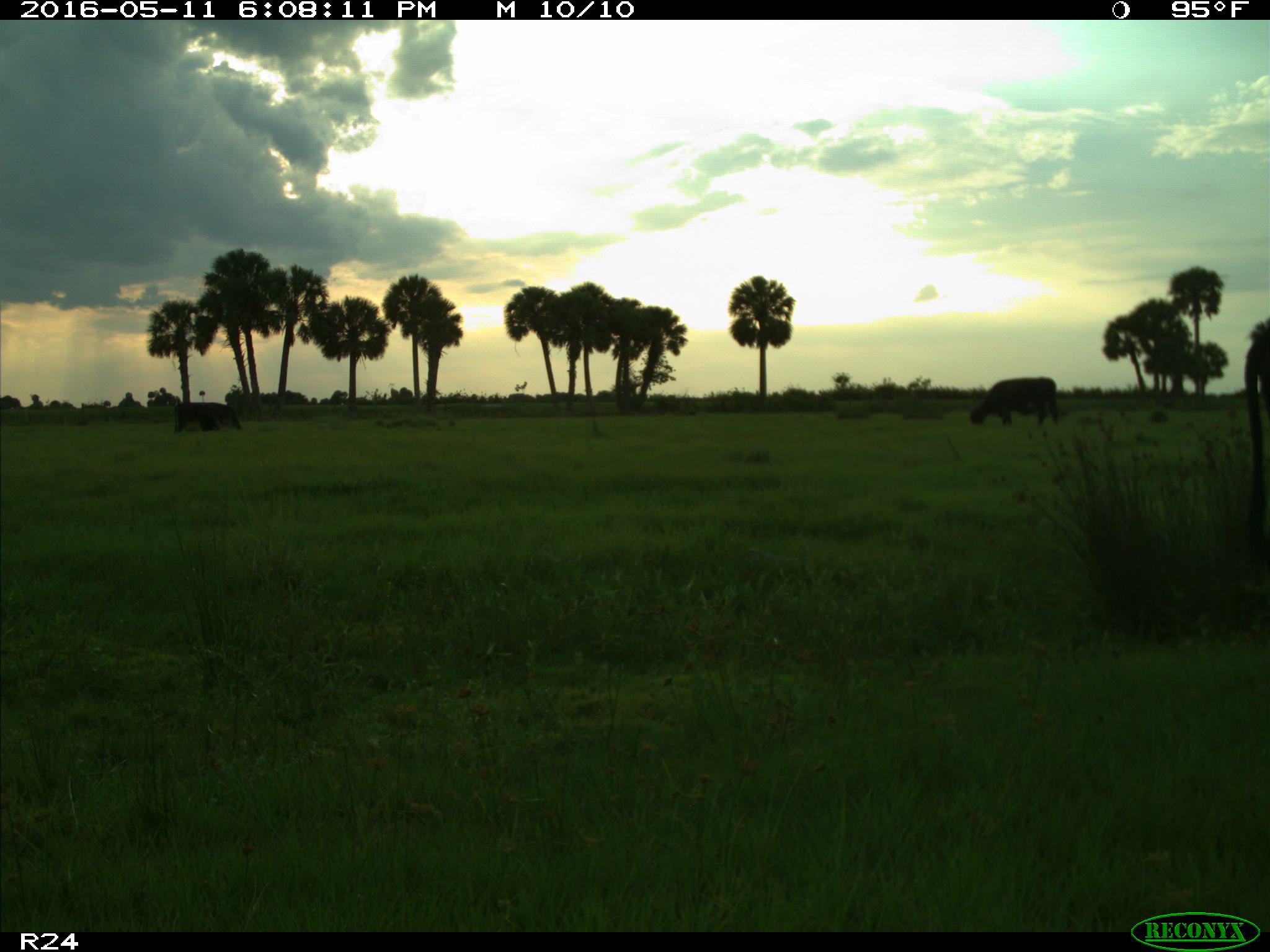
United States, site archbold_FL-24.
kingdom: Animalia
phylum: Chordata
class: Mammalia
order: Artiodactyla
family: Bovidae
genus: Bos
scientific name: Bos taurus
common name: domestic cow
Bos taurus (domestic cow).